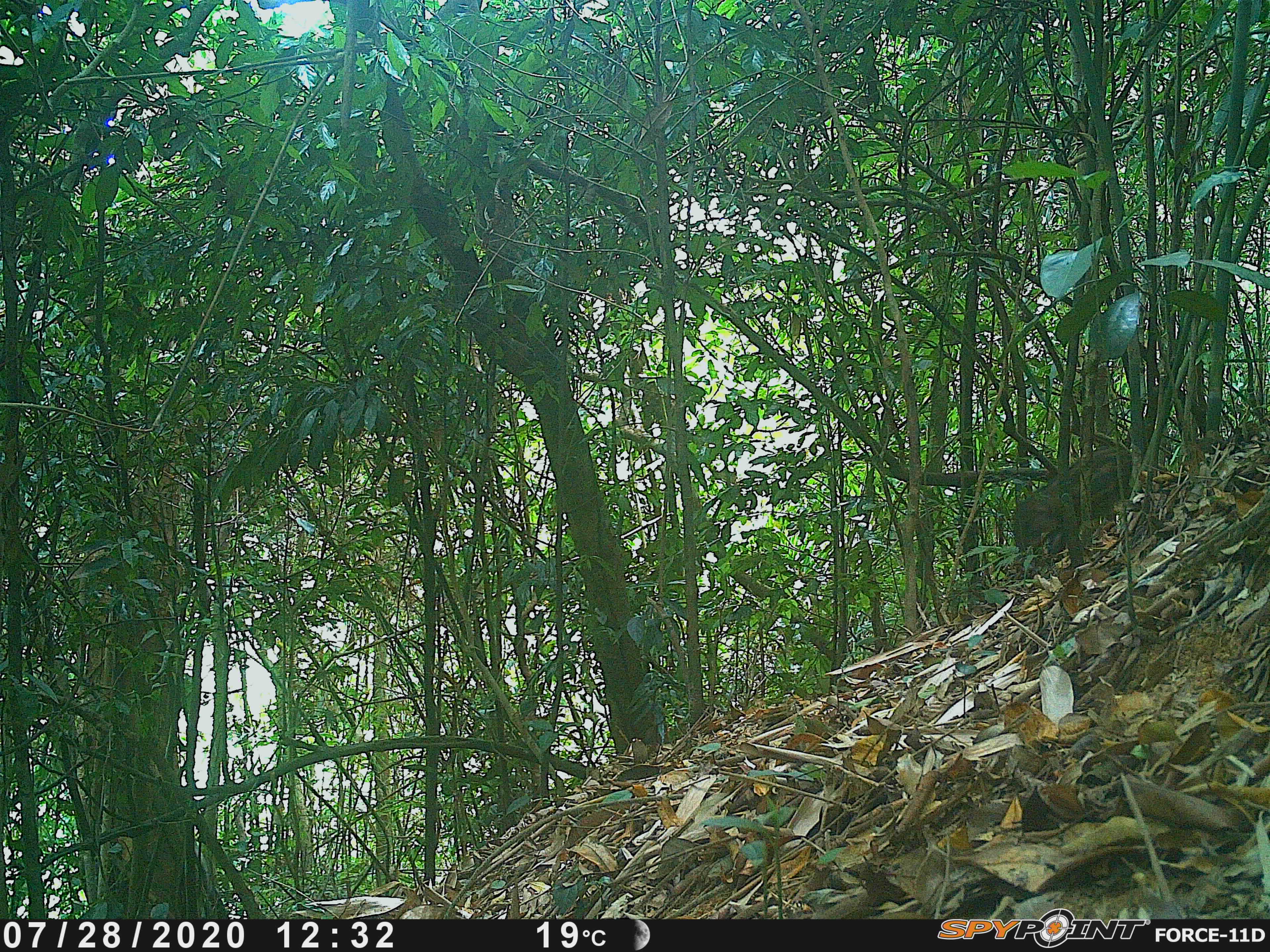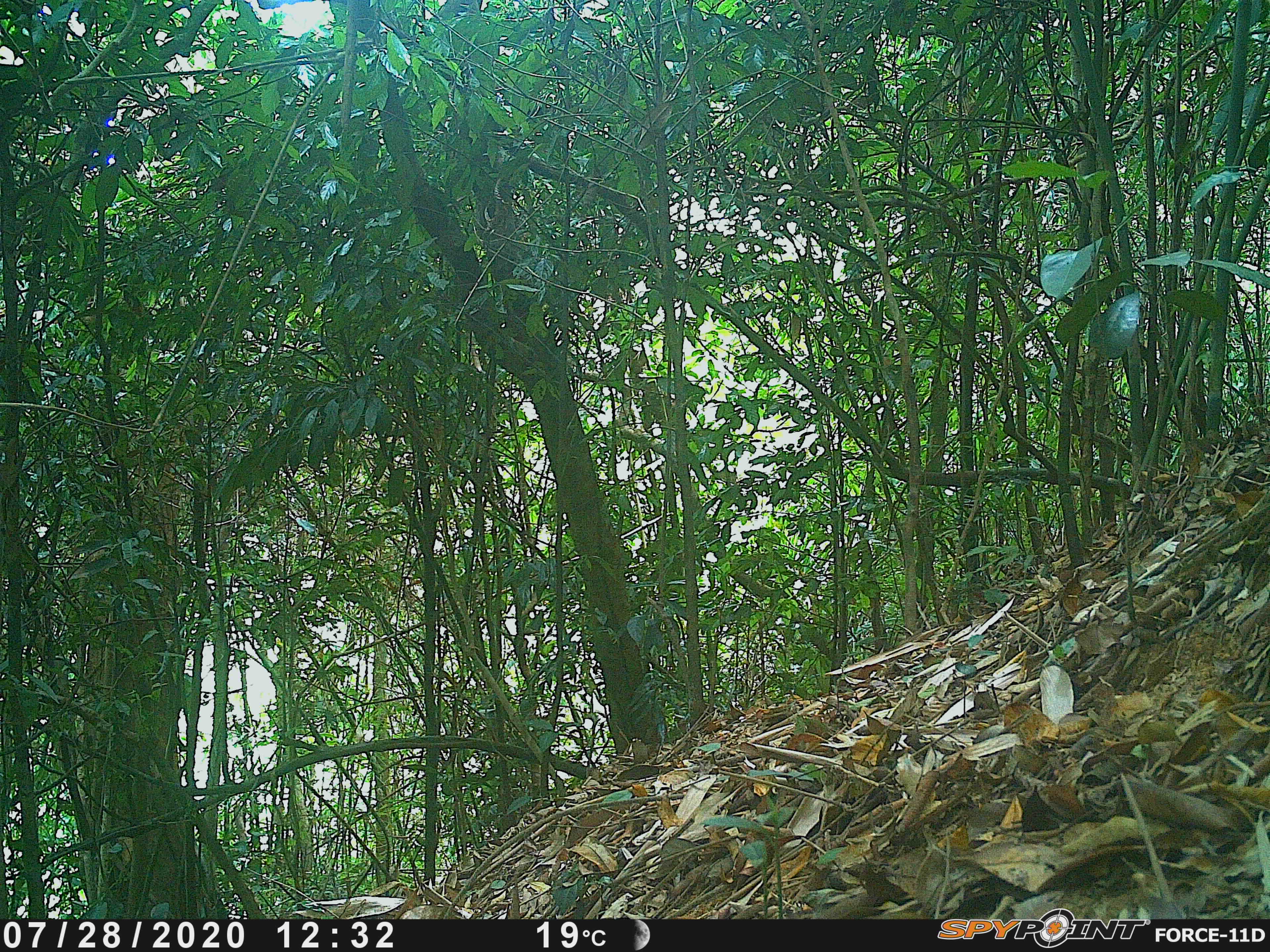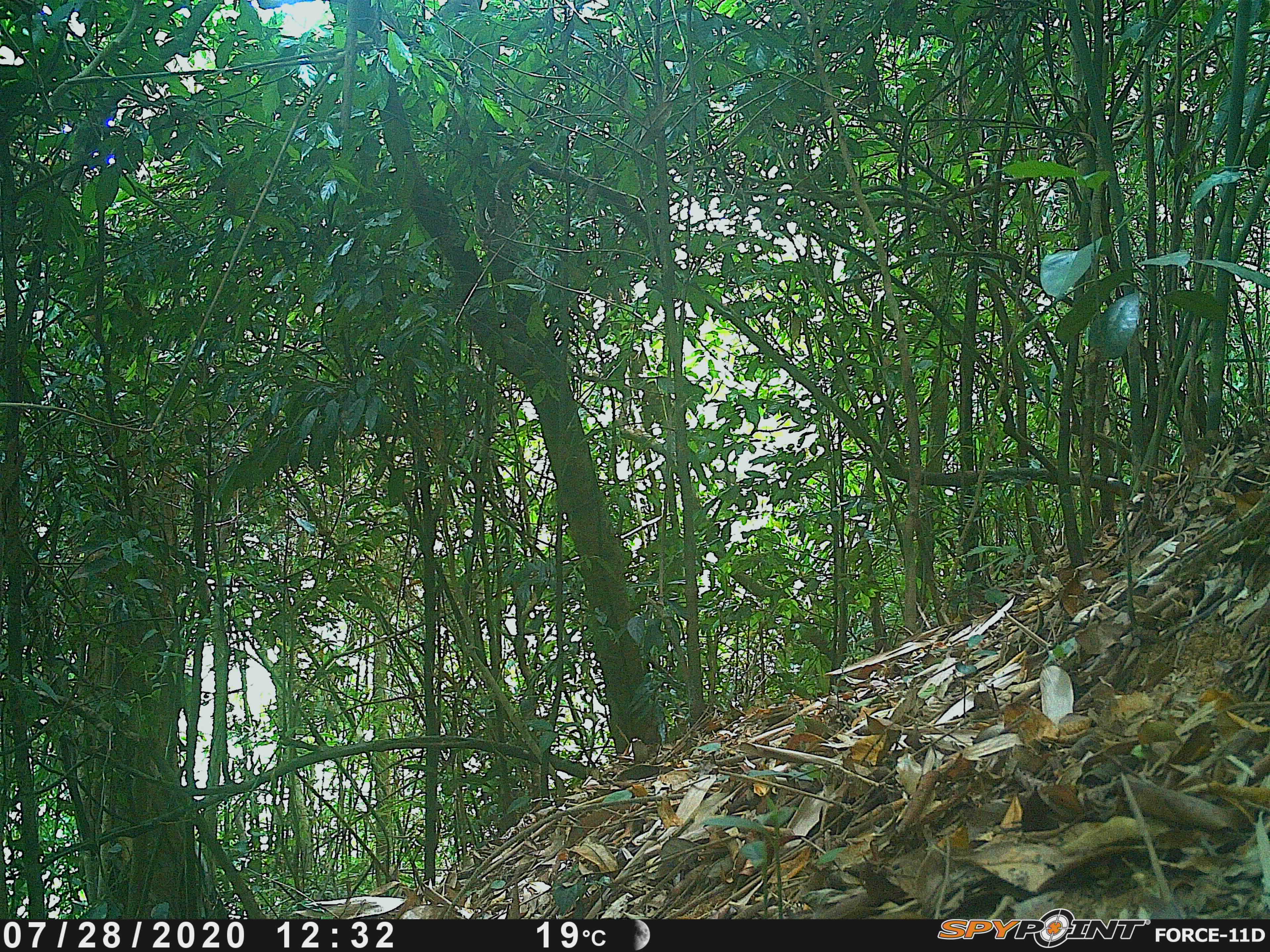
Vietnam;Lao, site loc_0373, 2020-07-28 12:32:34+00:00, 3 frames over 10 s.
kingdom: Animalia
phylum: Chordata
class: Mammalia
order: Artiodactyla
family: Suidae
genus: Sus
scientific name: Sus scrofa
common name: eurasian wild pig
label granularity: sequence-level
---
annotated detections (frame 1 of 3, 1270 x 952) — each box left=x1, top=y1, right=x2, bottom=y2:
eurasian wild pig: left=1006, top=444, right=1133, bottom=568